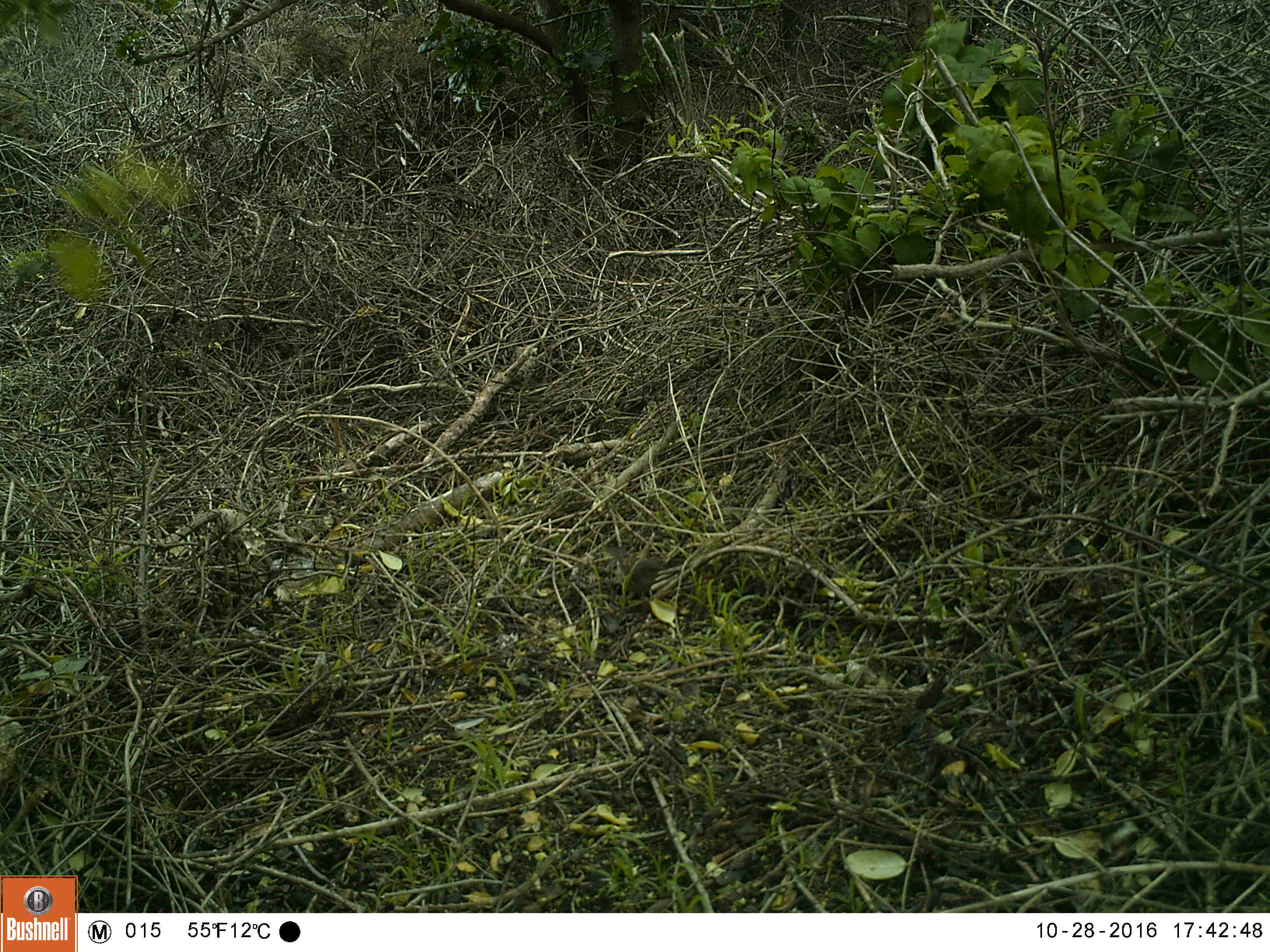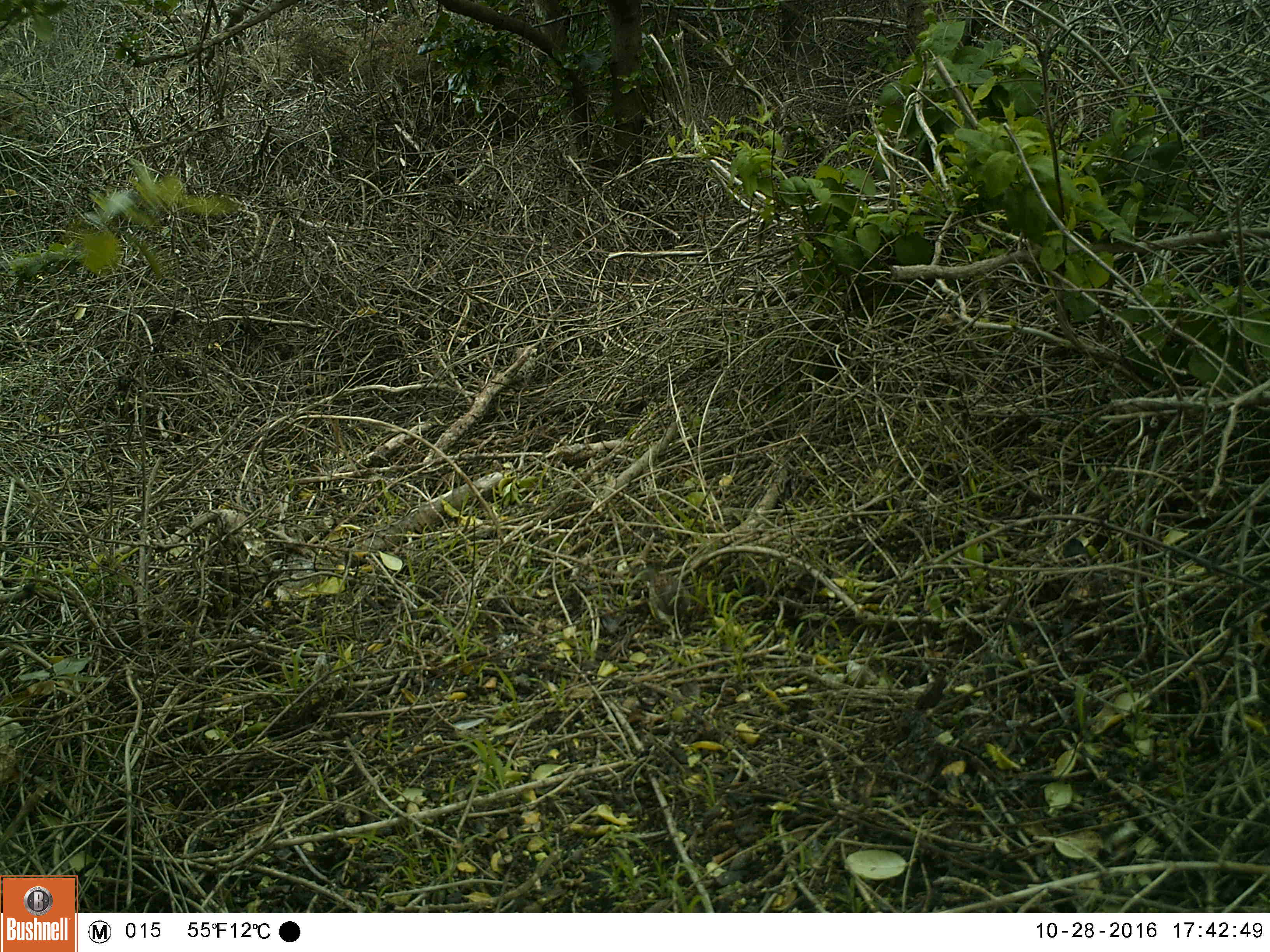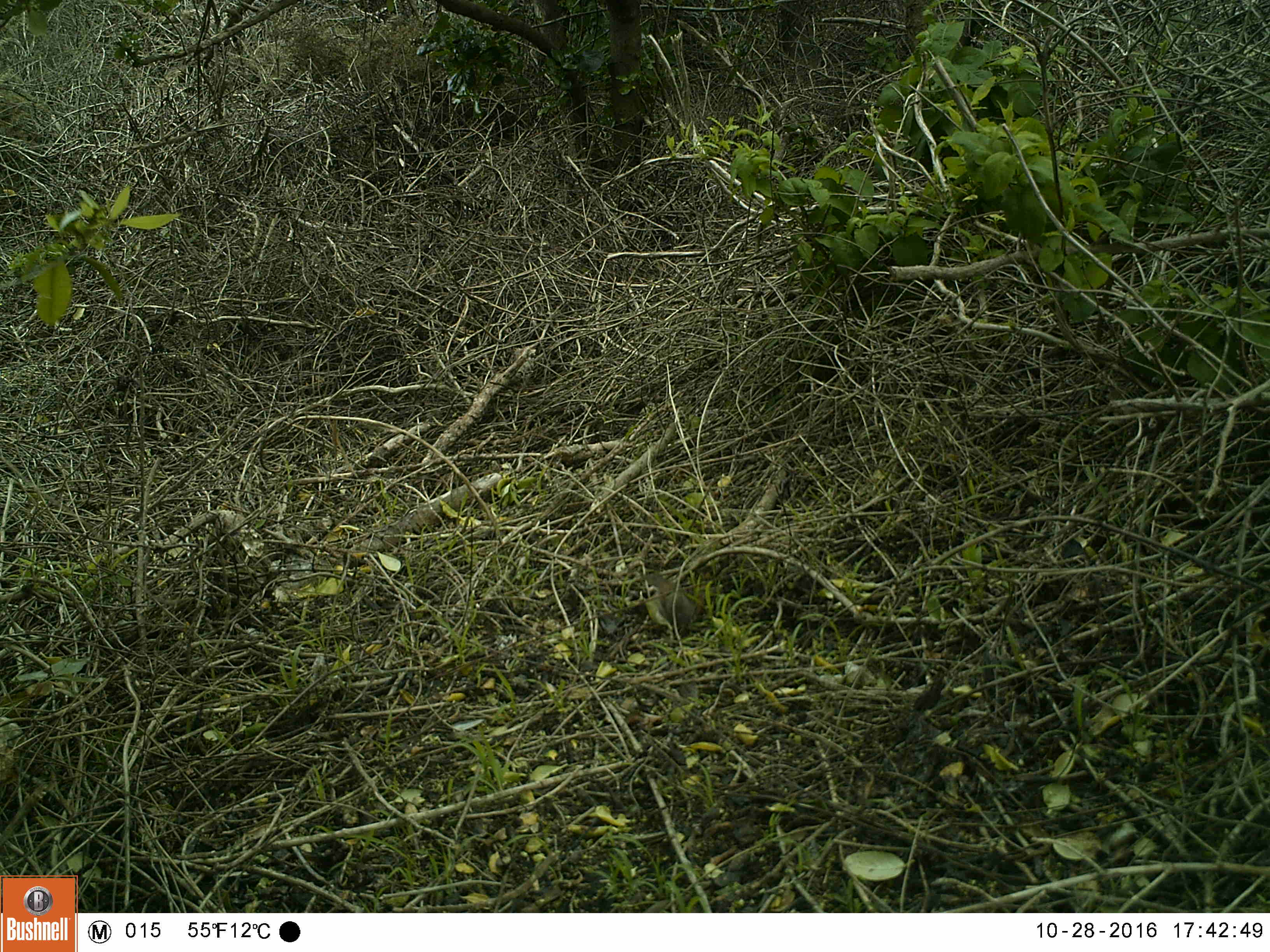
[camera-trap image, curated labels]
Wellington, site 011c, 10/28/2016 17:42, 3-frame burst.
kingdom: Animalia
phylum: Chordata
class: Aves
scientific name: Aves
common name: bird